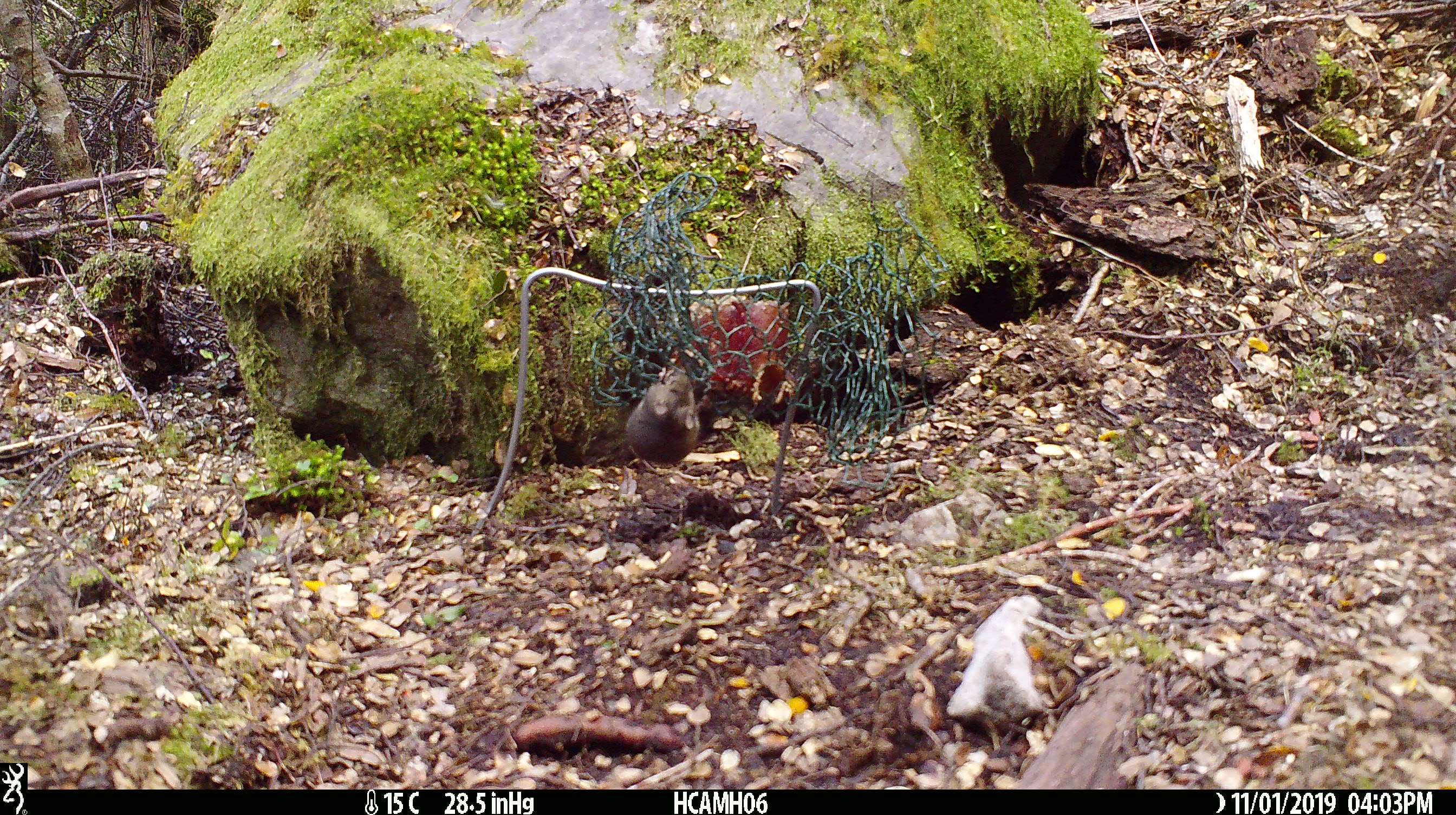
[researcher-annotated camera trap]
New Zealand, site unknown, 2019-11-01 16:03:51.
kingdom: Animalia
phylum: Chordata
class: Mammalia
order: Rodentia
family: Muridae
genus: Mus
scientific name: Mus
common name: mouse